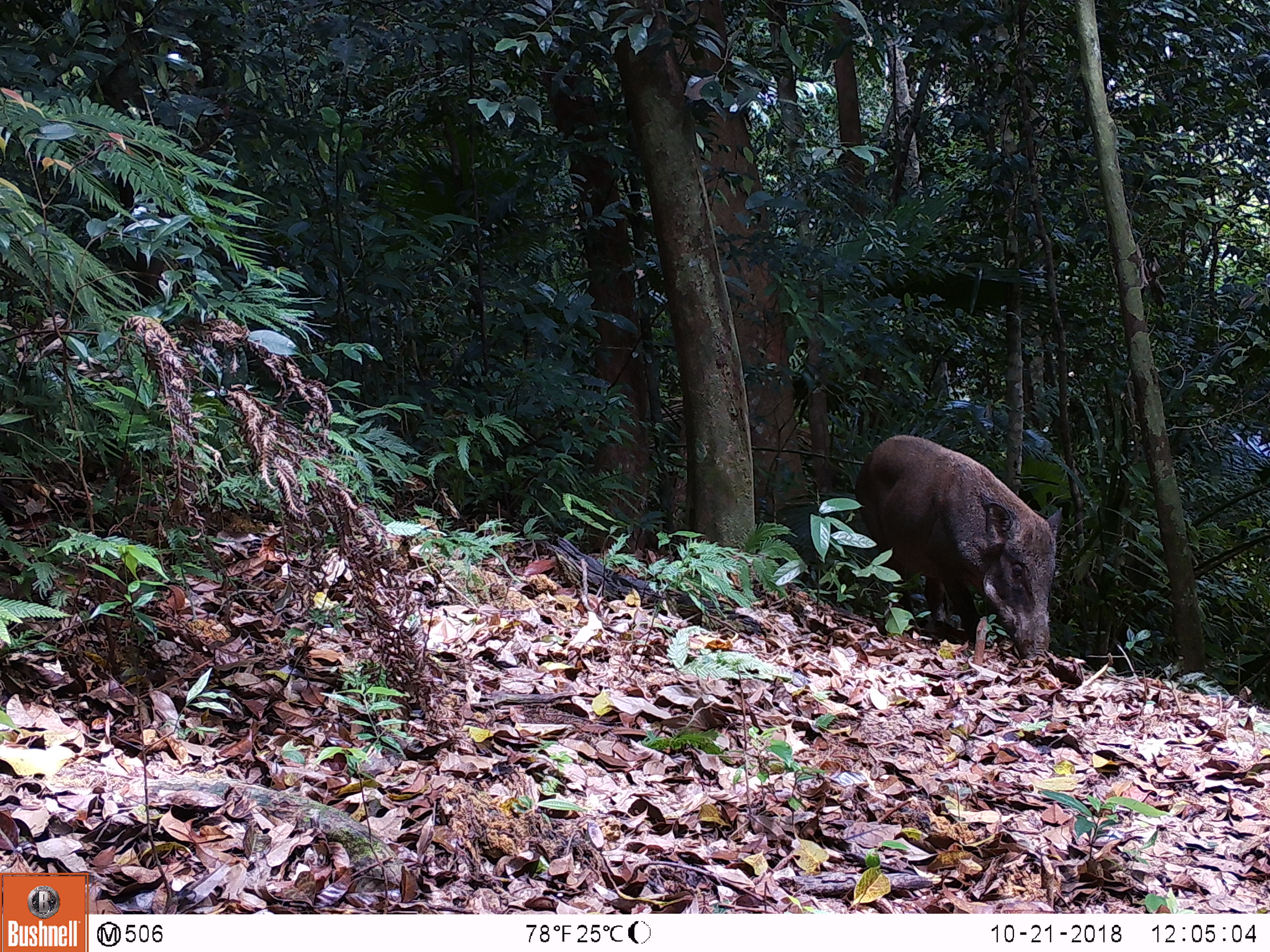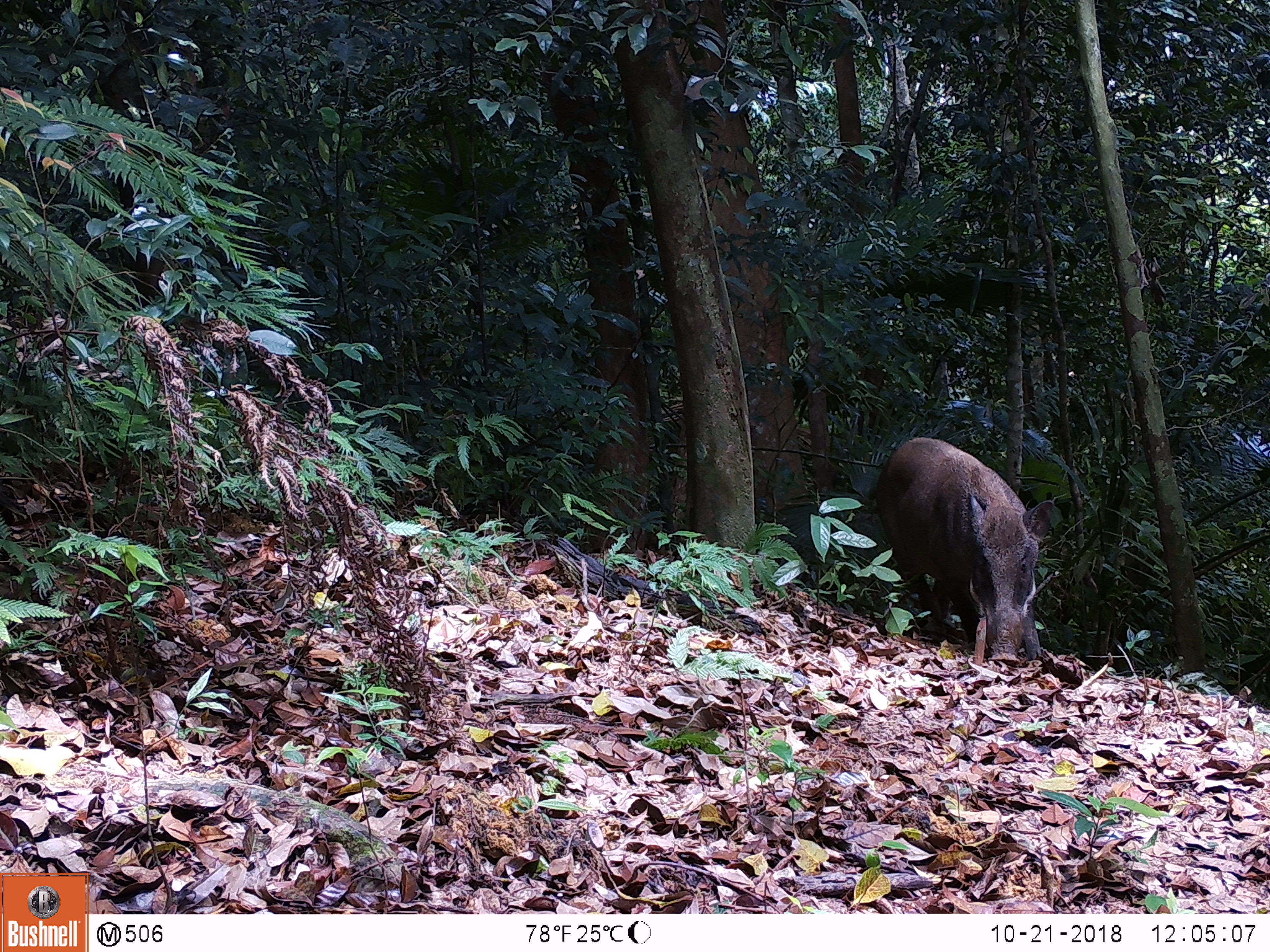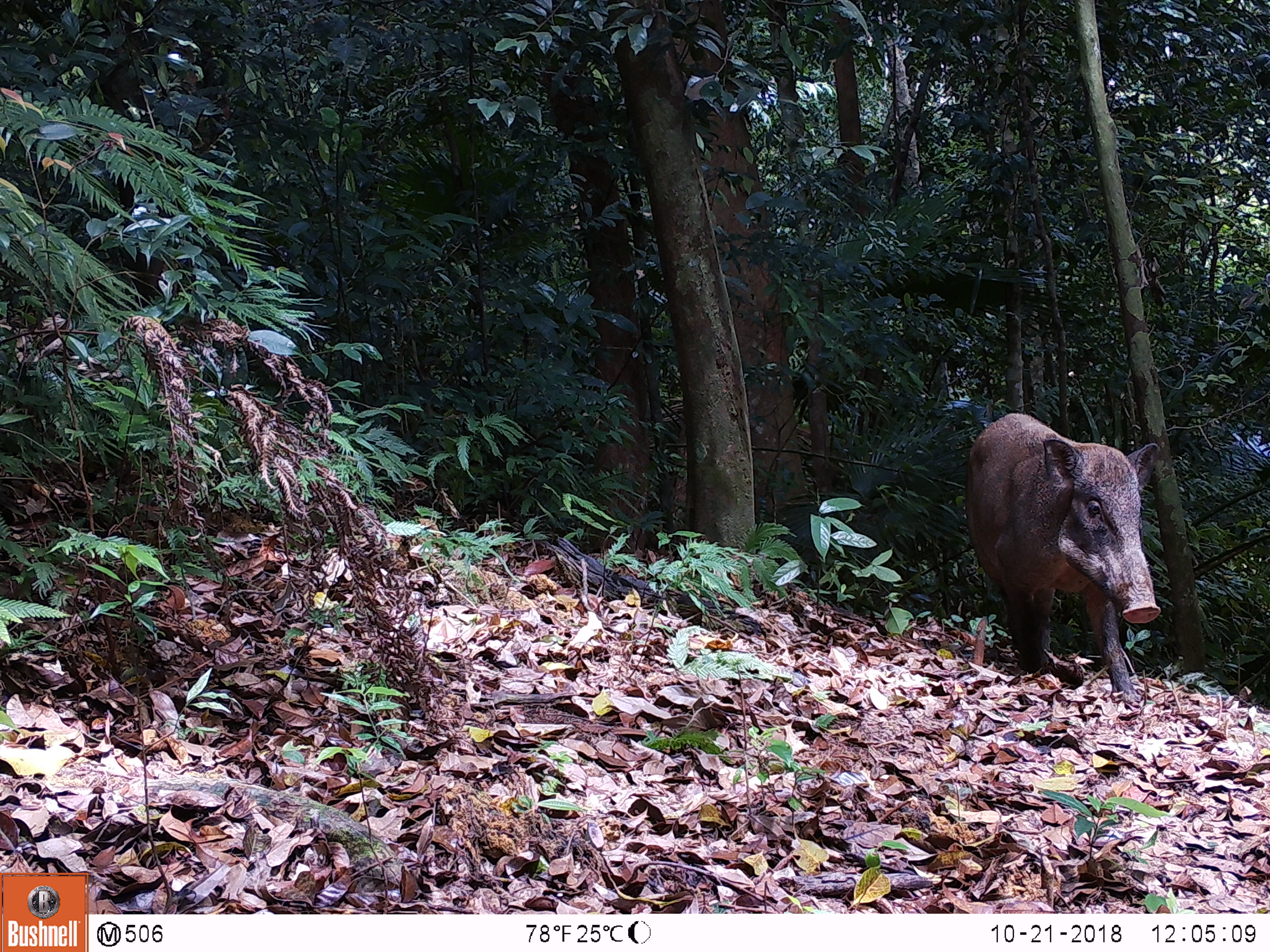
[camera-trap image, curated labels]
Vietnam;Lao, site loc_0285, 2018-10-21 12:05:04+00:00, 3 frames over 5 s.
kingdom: Animalia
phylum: Chordata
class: Mammalia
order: Artiodactyla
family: Suidae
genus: Sus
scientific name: Sus scrofa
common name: eurasian wild pig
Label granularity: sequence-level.